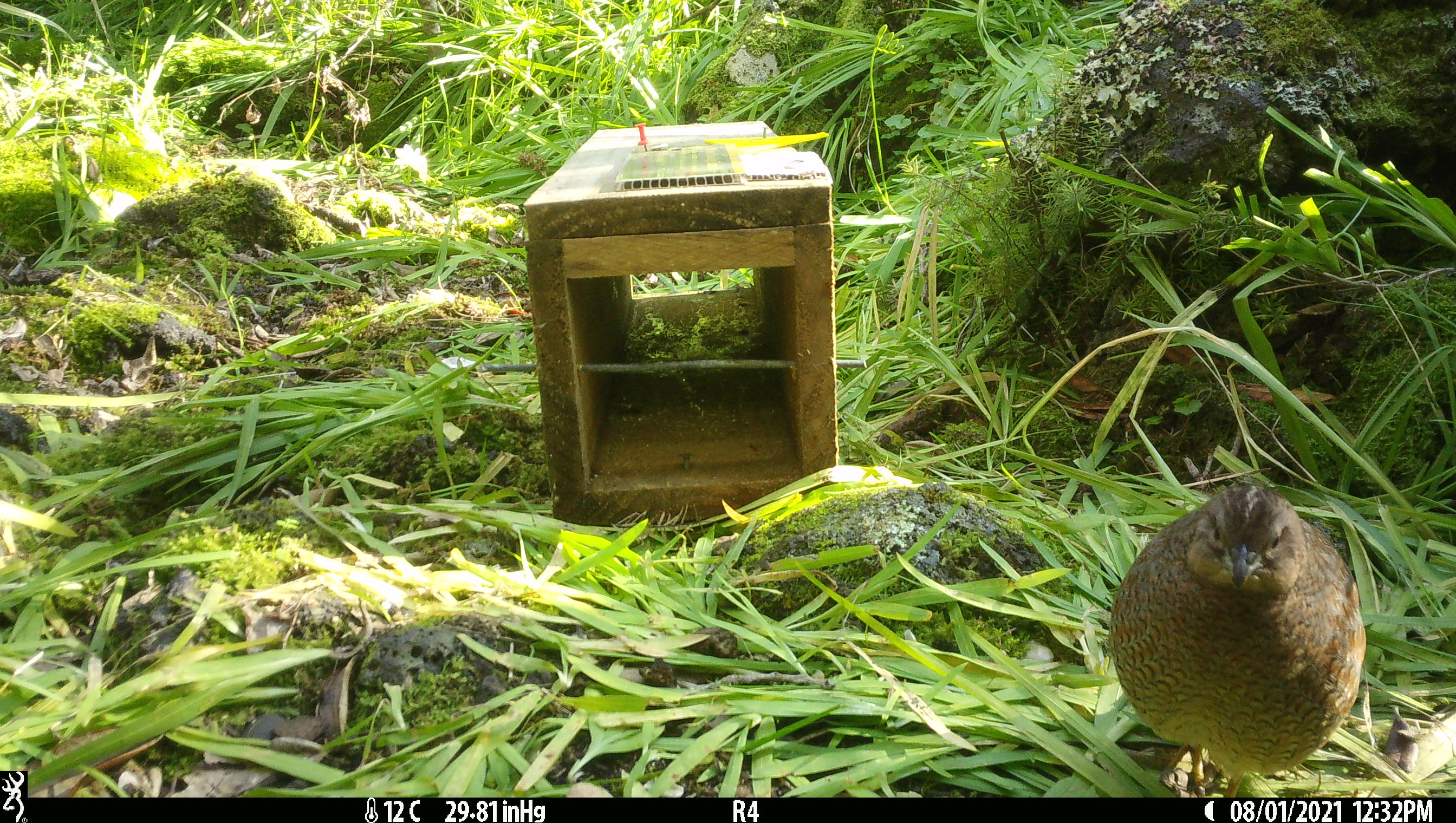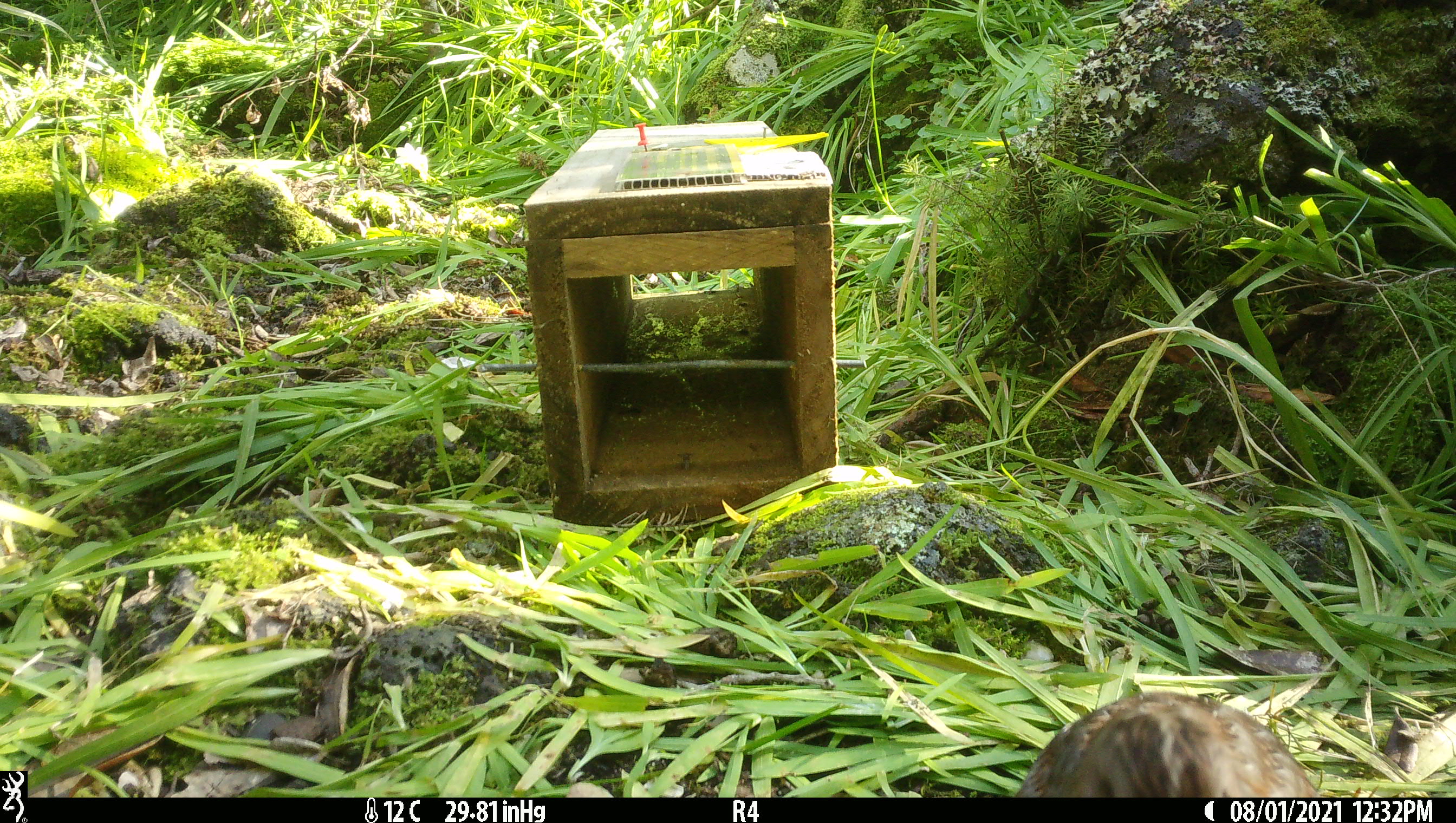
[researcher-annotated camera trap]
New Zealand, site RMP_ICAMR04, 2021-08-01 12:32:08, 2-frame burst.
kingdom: Animalia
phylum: Chordata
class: Aves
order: Galliformes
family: Phasianidae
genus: Synoicus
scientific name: Synoicus ypsilophorus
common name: brown quail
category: quail brown